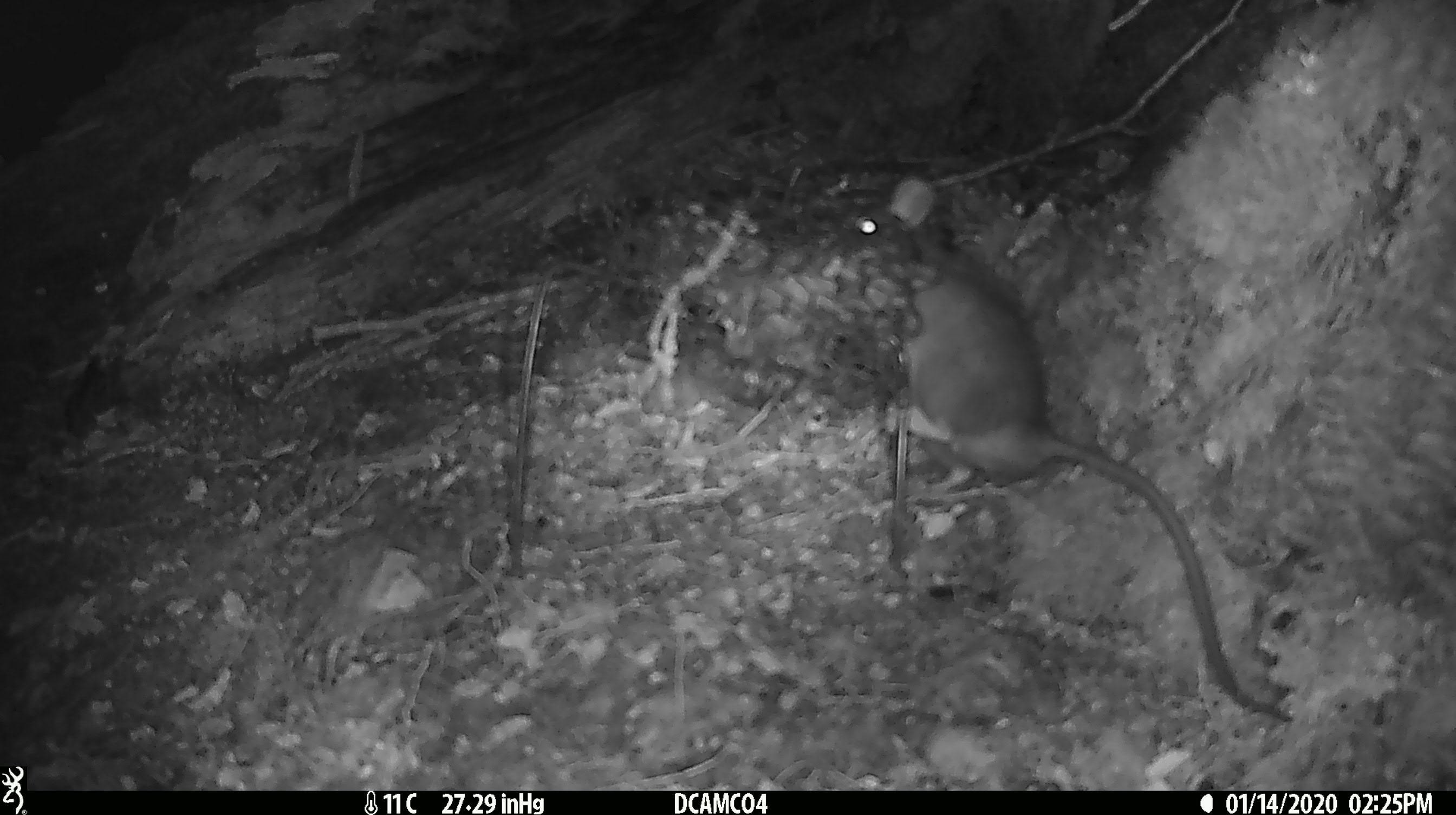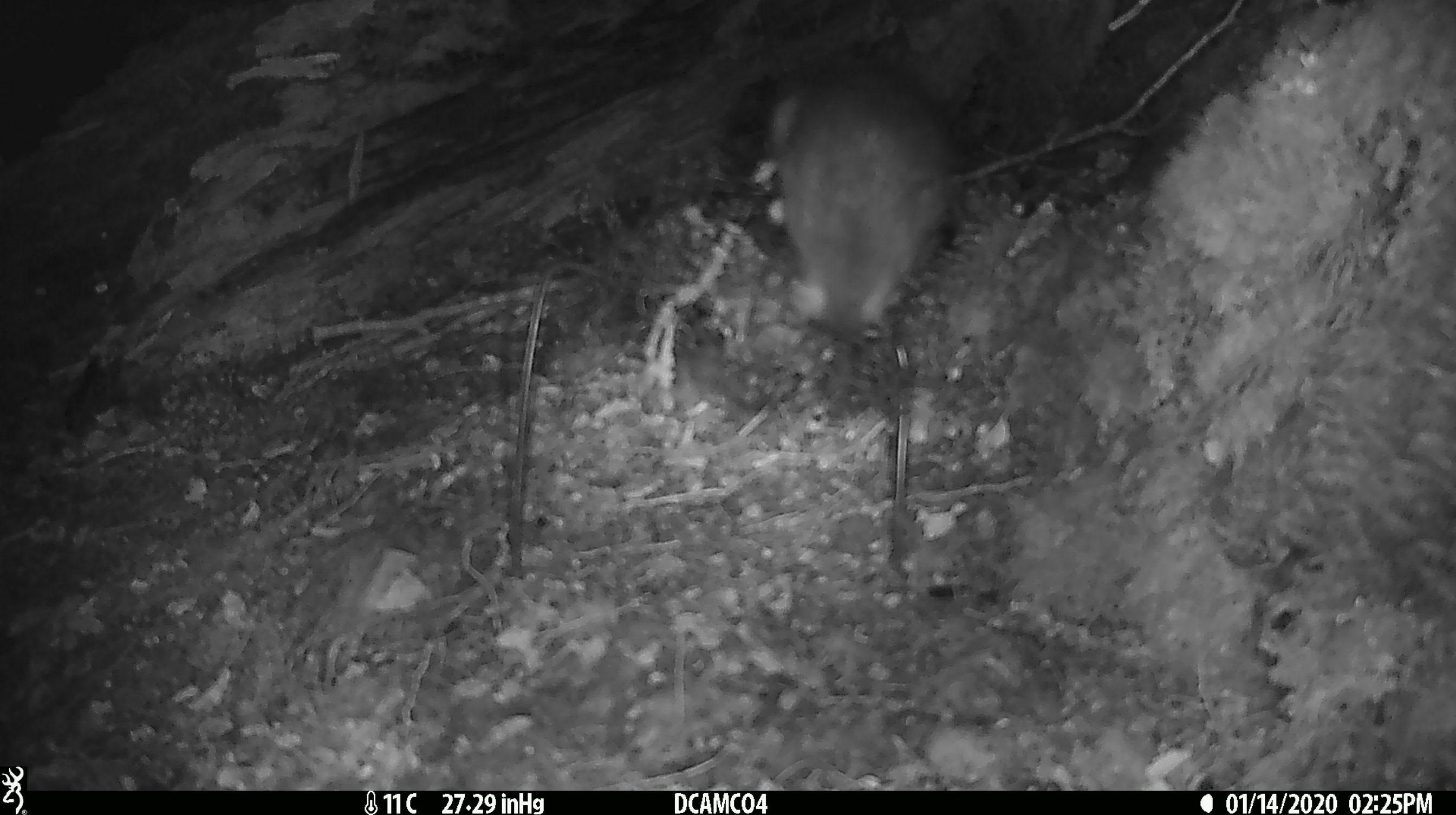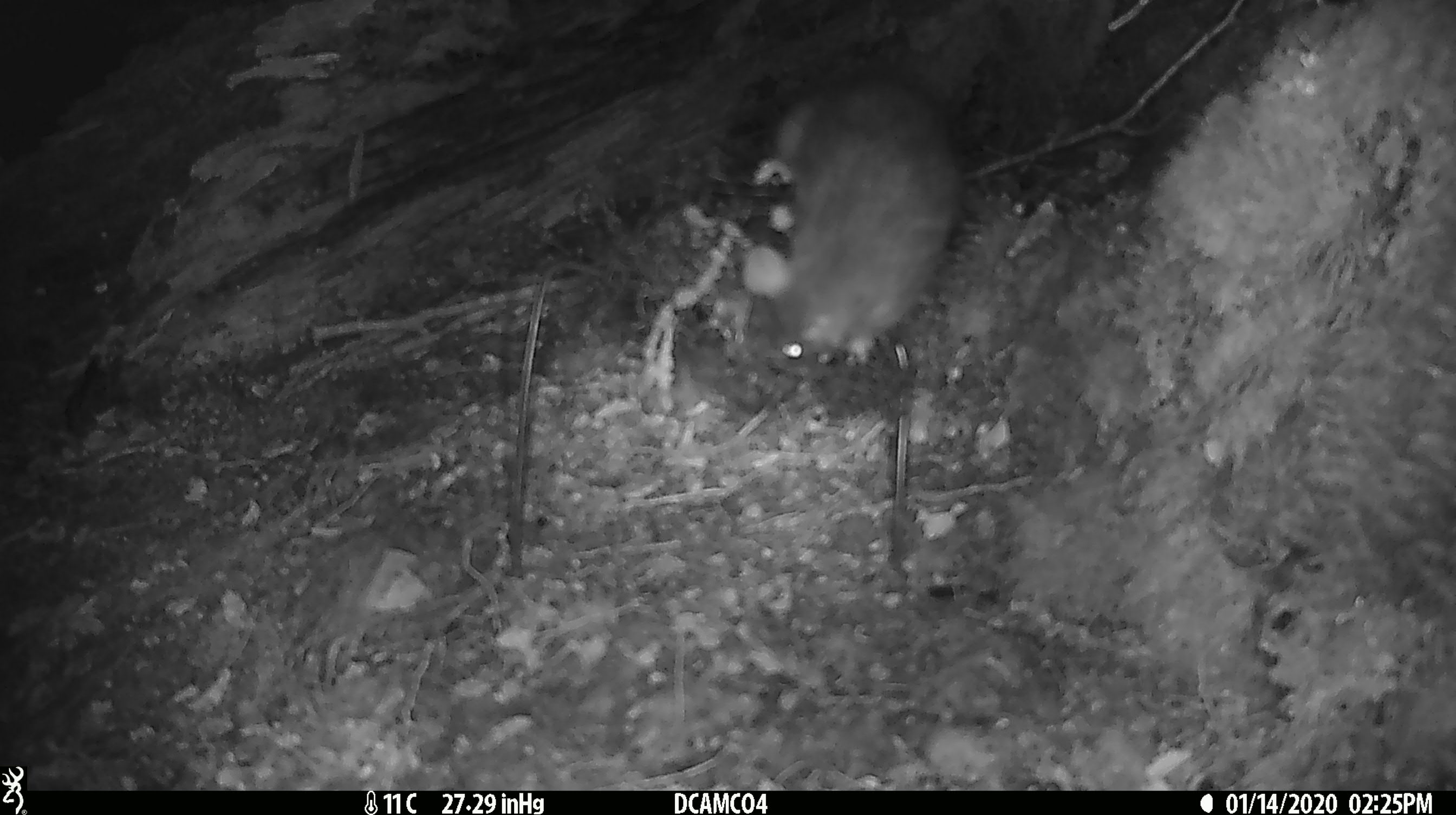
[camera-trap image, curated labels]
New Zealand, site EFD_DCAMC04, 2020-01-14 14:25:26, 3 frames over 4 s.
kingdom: Animalia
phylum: Chordata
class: Mammalia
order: Rodentia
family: Muridae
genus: Rattus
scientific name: Rattus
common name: rat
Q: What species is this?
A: Rat (Rattus).